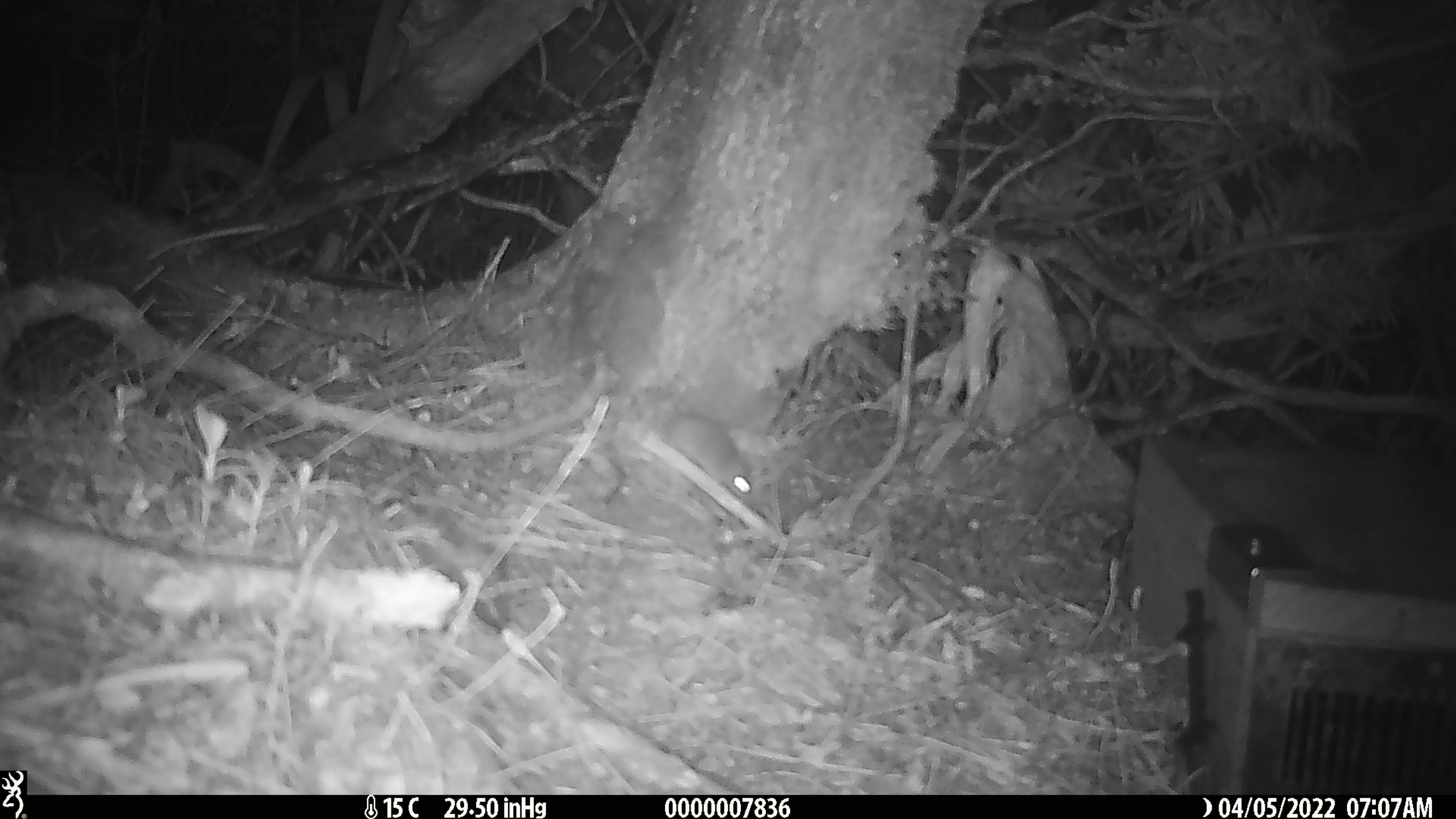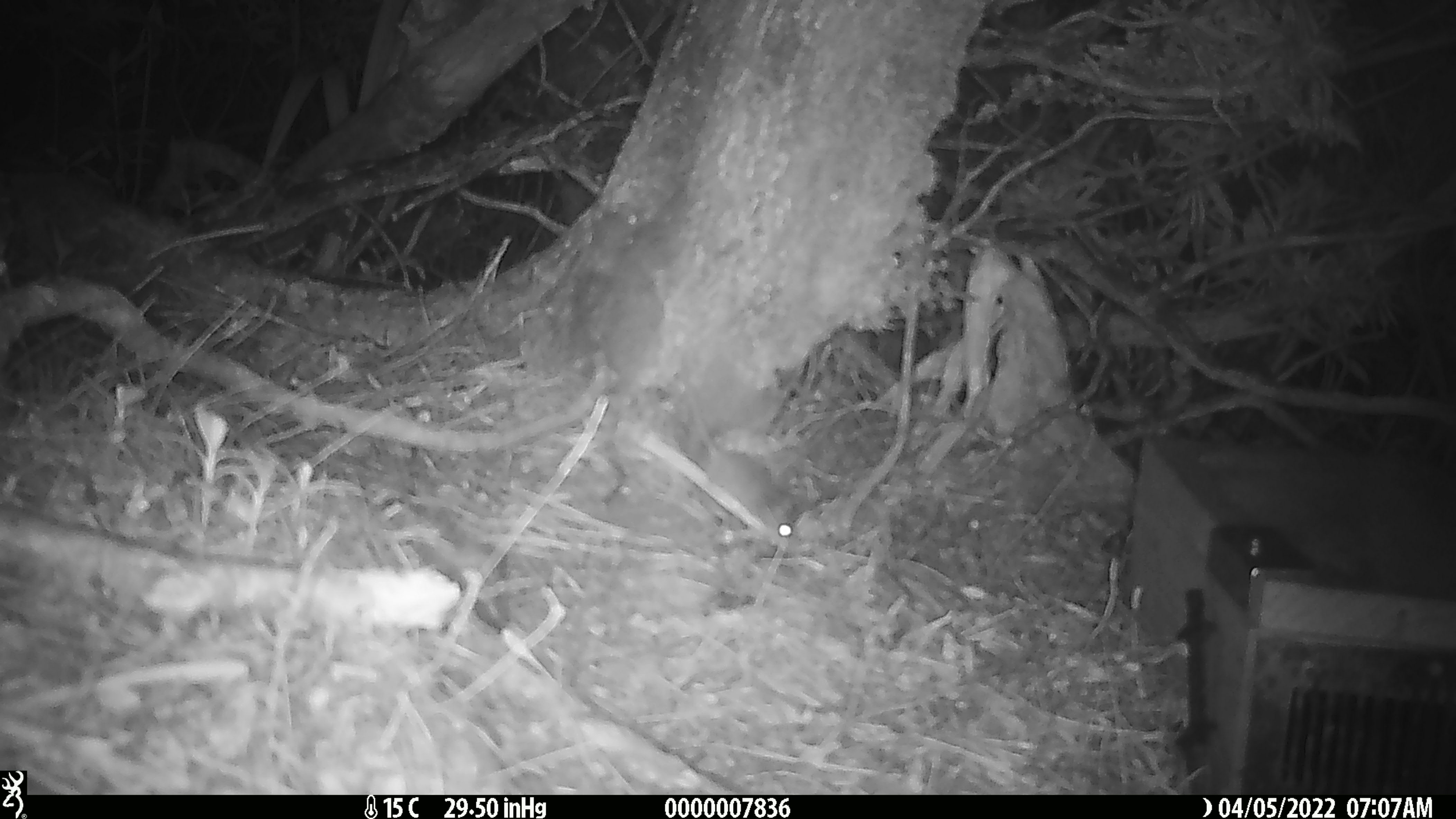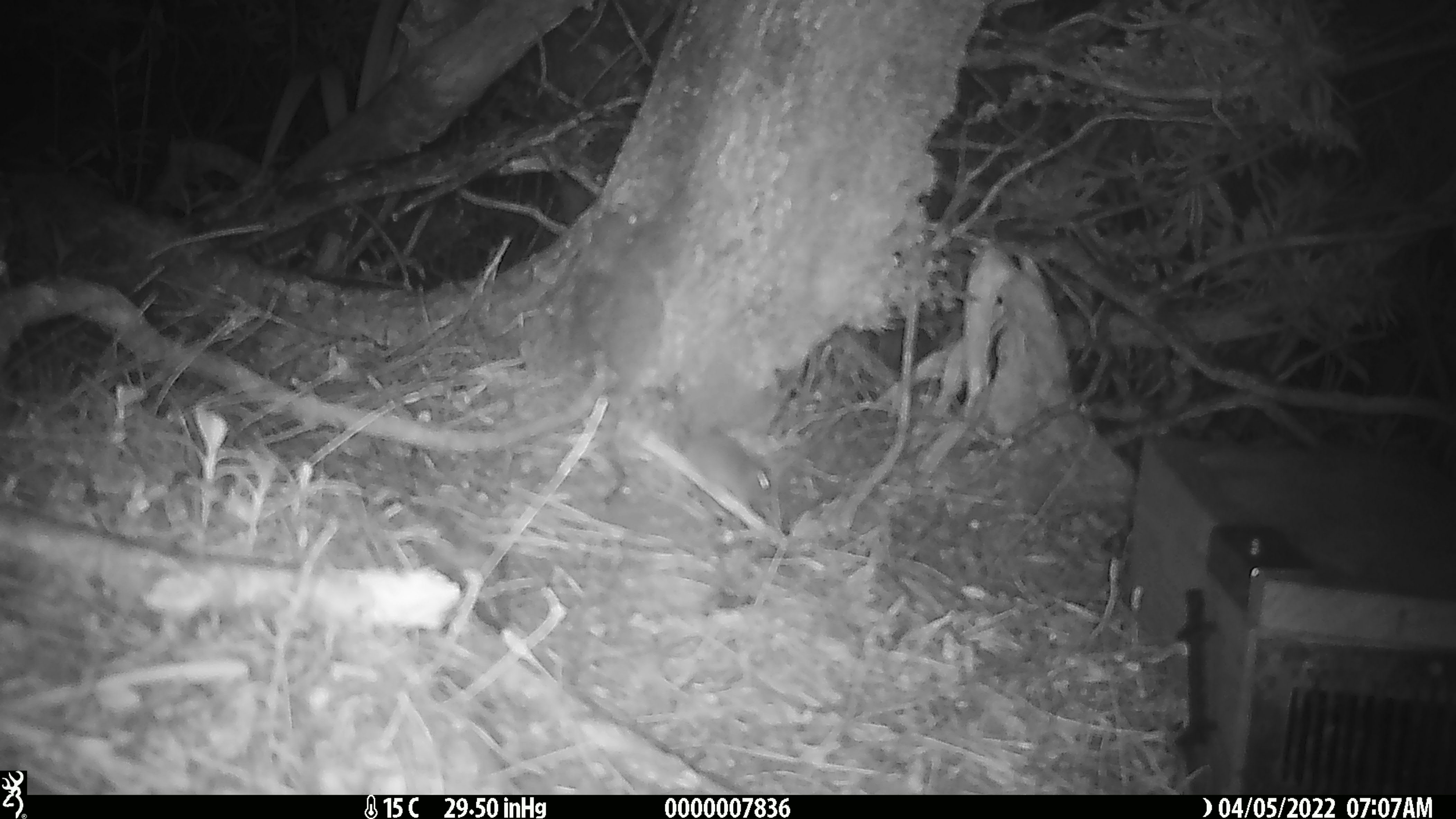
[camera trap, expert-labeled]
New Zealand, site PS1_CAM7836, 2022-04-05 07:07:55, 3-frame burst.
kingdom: Animalia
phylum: Chordata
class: Mammalia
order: Rodentia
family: Muridae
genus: Mus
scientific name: Mus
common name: mouse